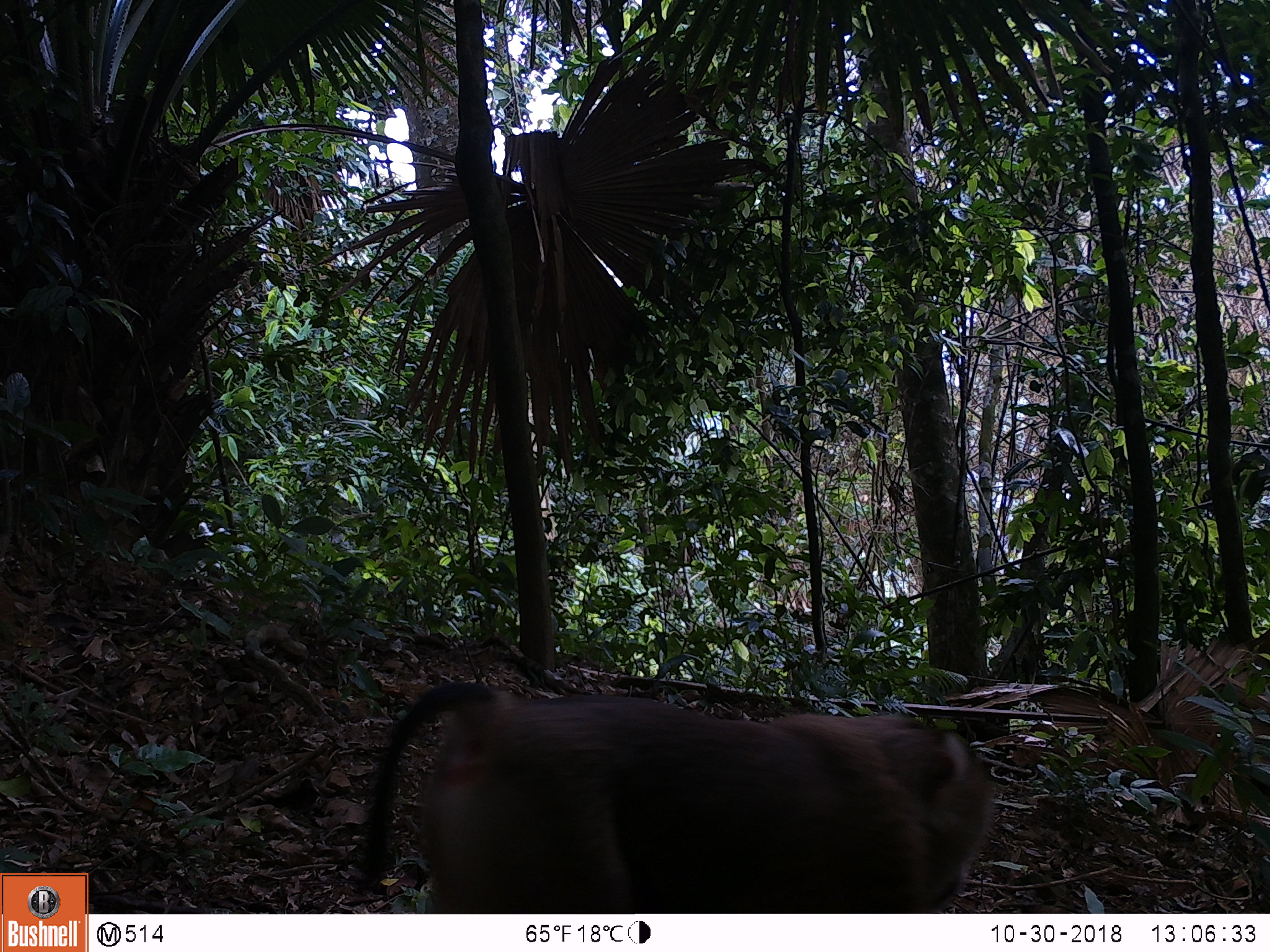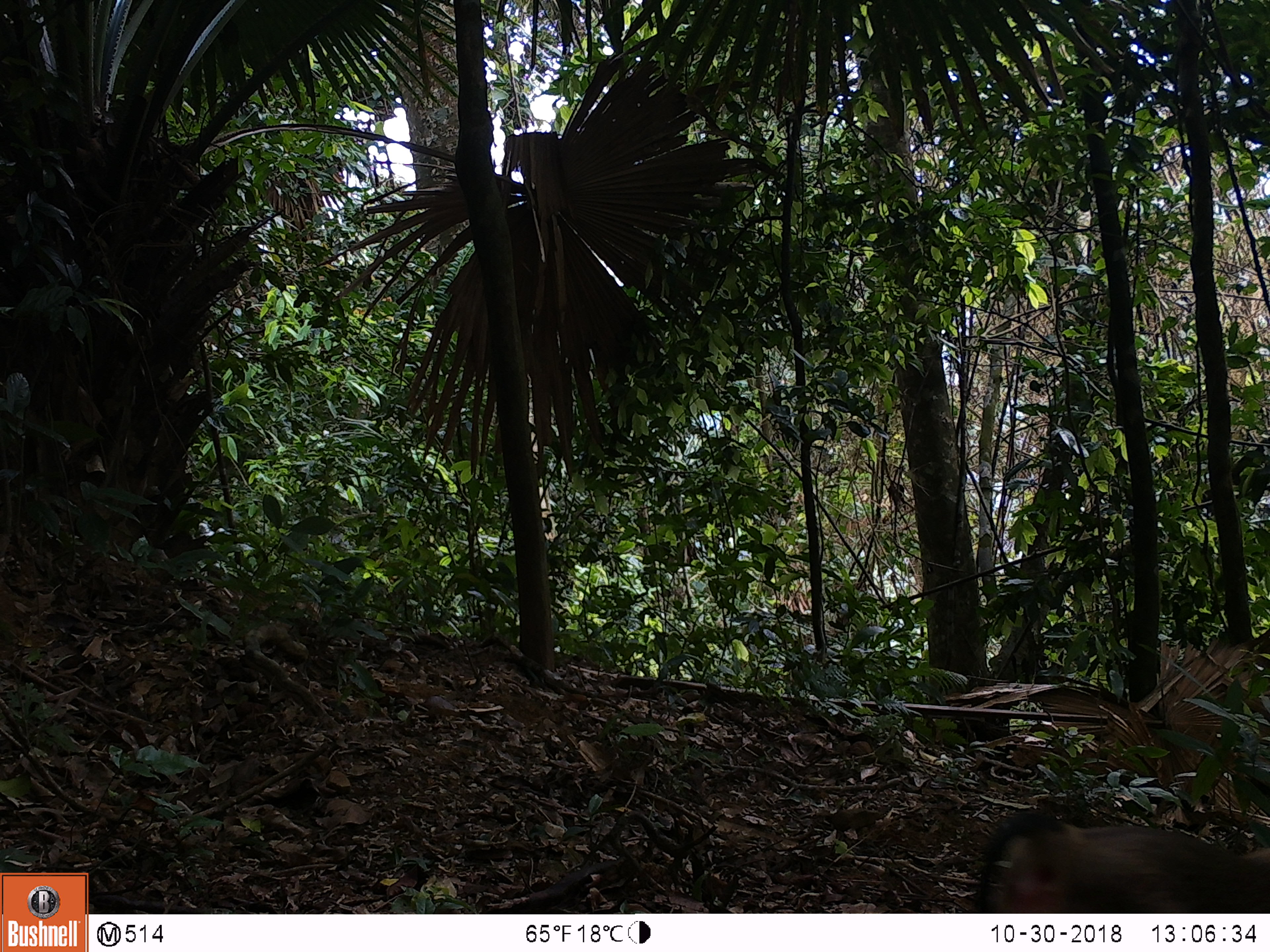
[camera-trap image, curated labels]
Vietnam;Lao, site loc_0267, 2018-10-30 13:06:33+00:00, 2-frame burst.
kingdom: Animalia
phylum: Chordata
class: Mammalia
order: Primates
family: Cercopithecidae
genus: Macaca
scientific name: Macaca nemestrina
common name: pig-tailed macaque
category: pig tailed macaque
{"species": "pig tailed macaque (pig-tailed macaque) (Macaca nemestrina)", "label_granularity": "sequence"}